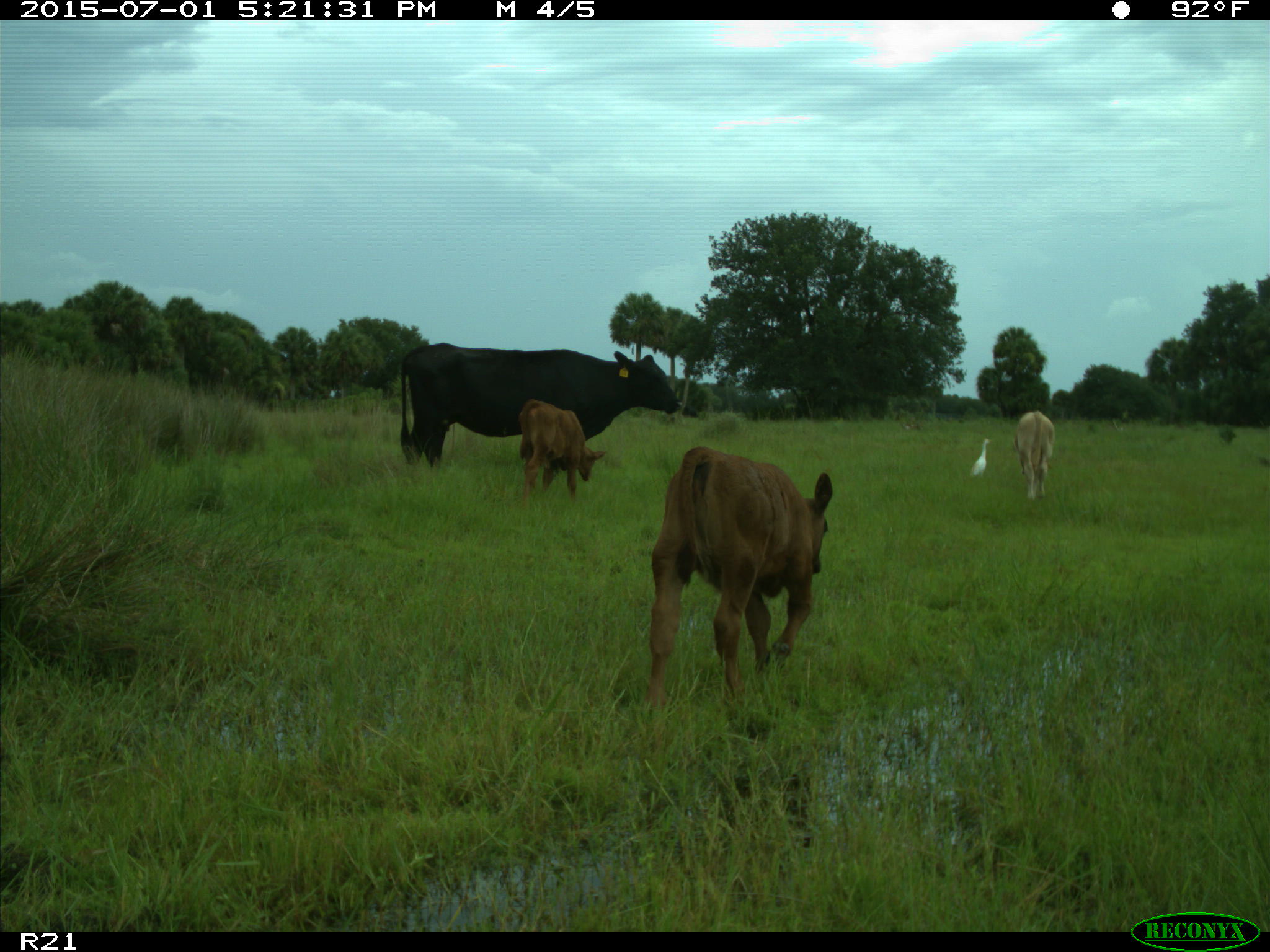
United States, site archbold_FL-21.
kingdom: Animalia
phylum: Chordata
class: Mammalia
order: Artiodactyla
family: Bovidae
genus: Bos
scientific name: Bos taurus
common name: domestic cow